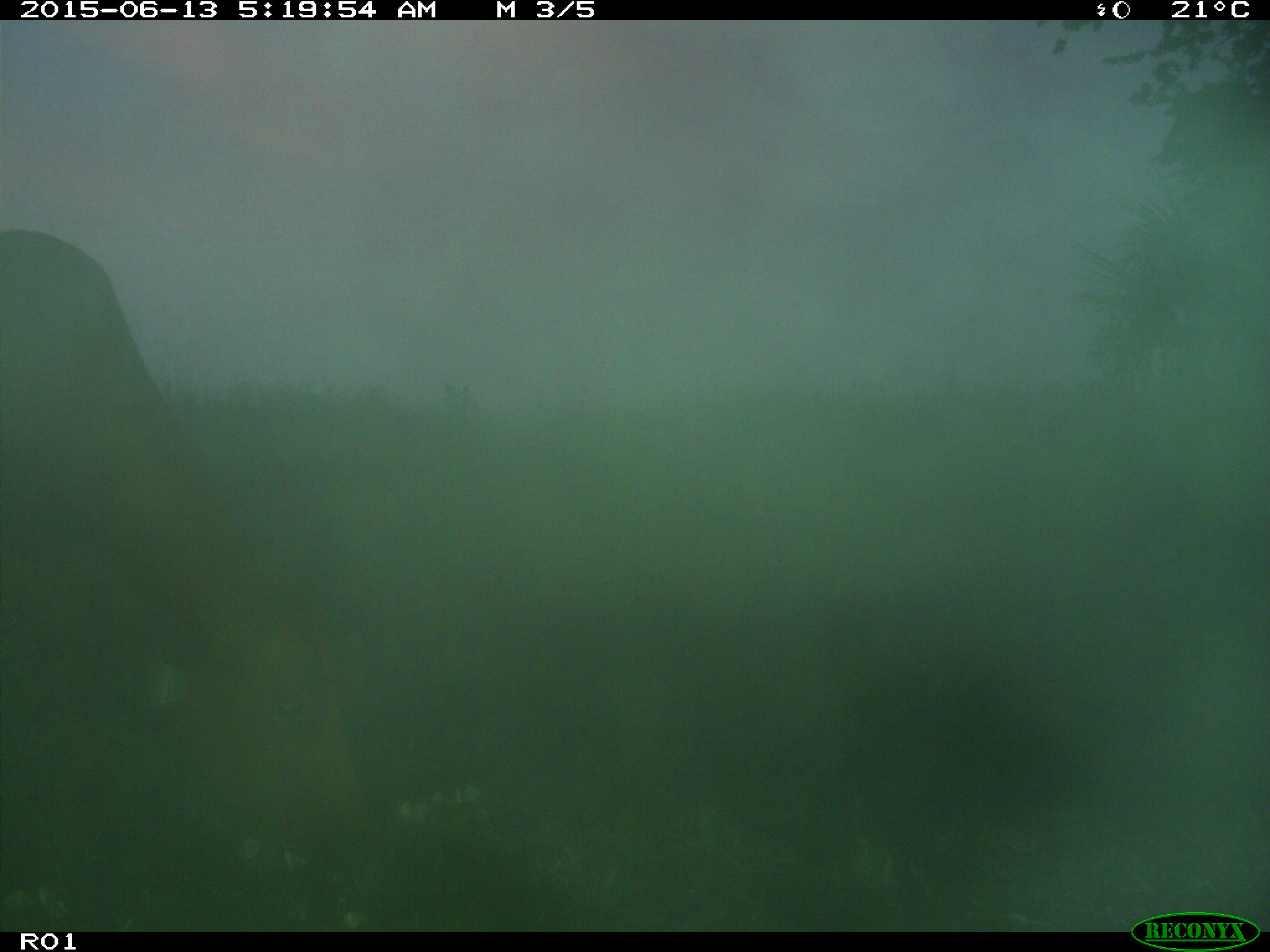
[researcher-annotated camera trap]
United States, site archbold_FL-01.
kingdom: Animalia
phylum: Chordata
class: Mammalia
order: Artiodactyla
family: Bovidae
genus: Bos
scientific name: Bos taurus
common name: domestic cow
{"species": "Bos taurus (domestic cow)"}